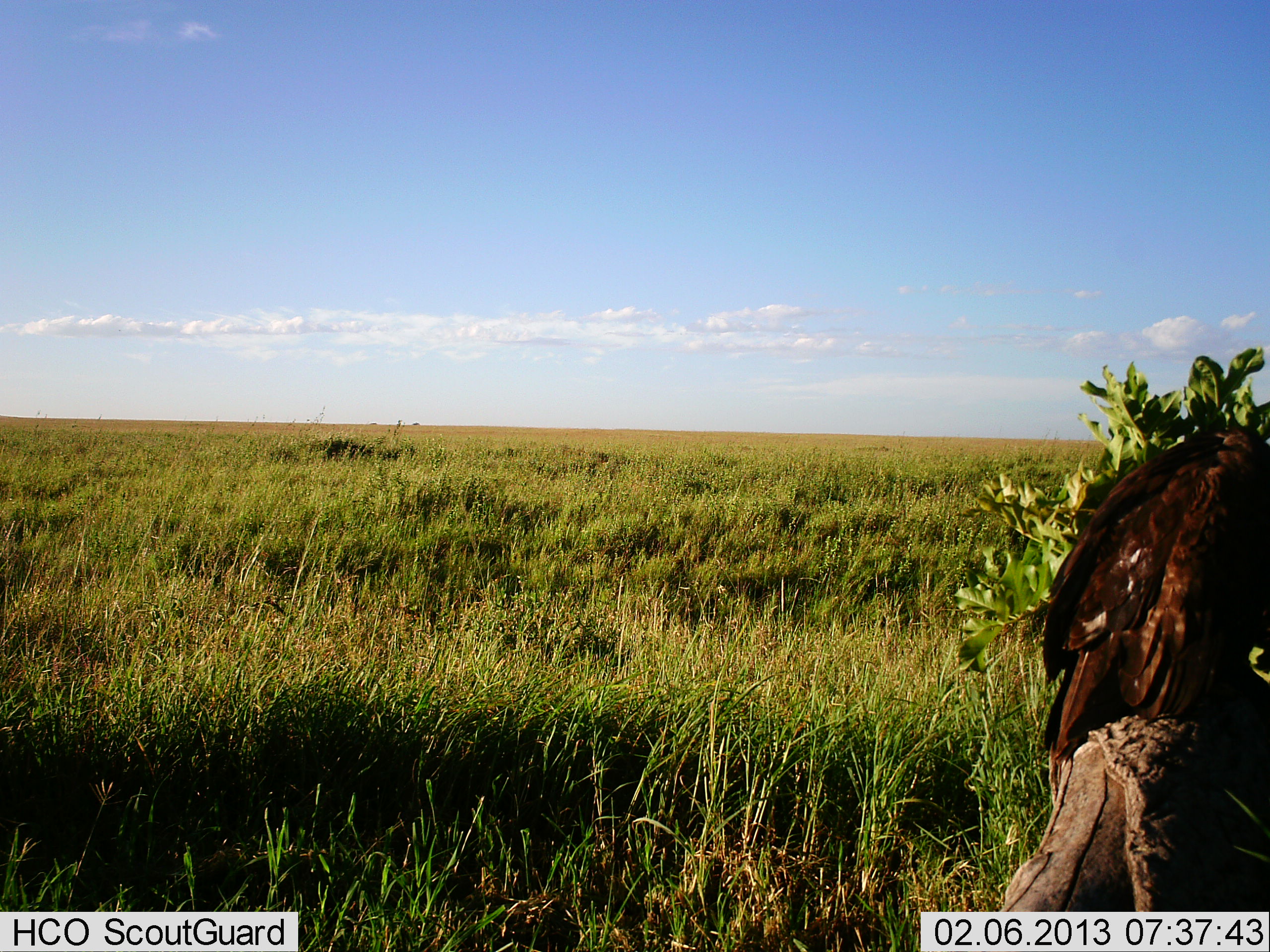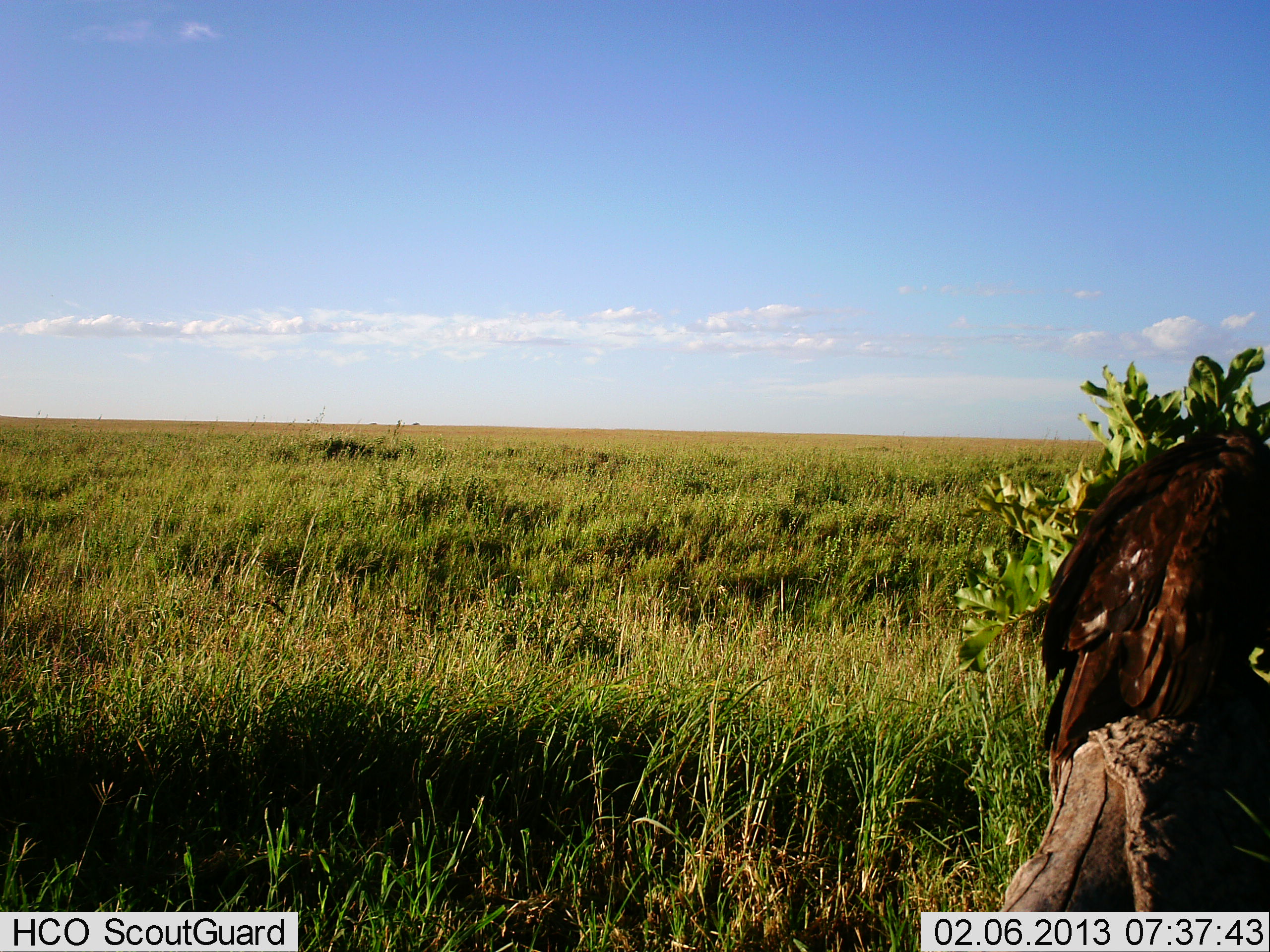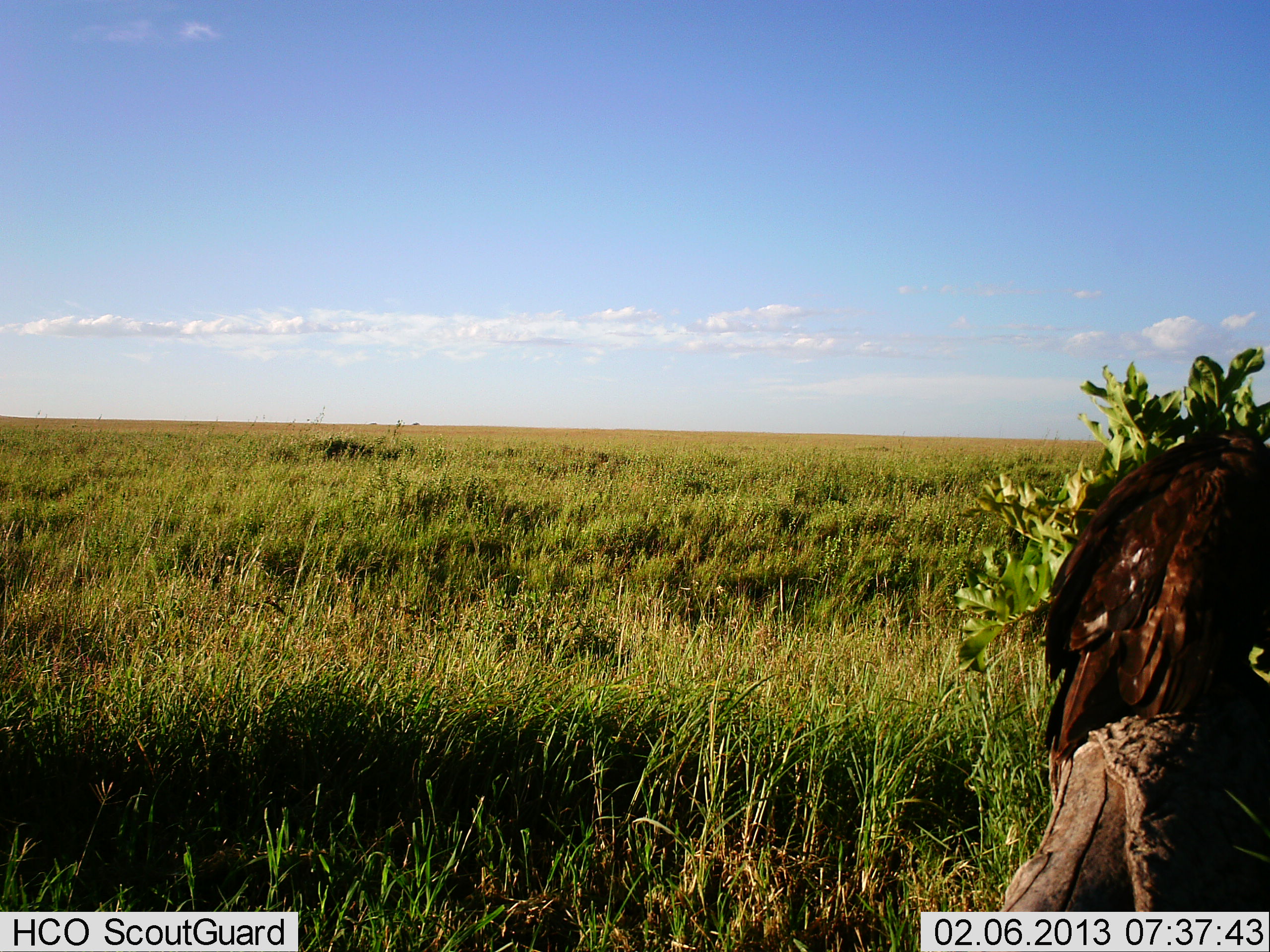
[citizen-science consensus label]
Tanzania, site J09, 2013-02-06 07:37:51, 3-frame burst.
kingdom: Animalia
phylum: Chordata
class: Aves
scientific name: Aves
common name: bird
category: otherbird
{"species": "otherbird (bird) (Aves)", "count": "1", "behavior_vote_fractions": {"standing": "37%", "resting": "53%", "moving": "5%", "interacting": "0%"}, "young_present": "0%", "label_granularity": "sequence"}